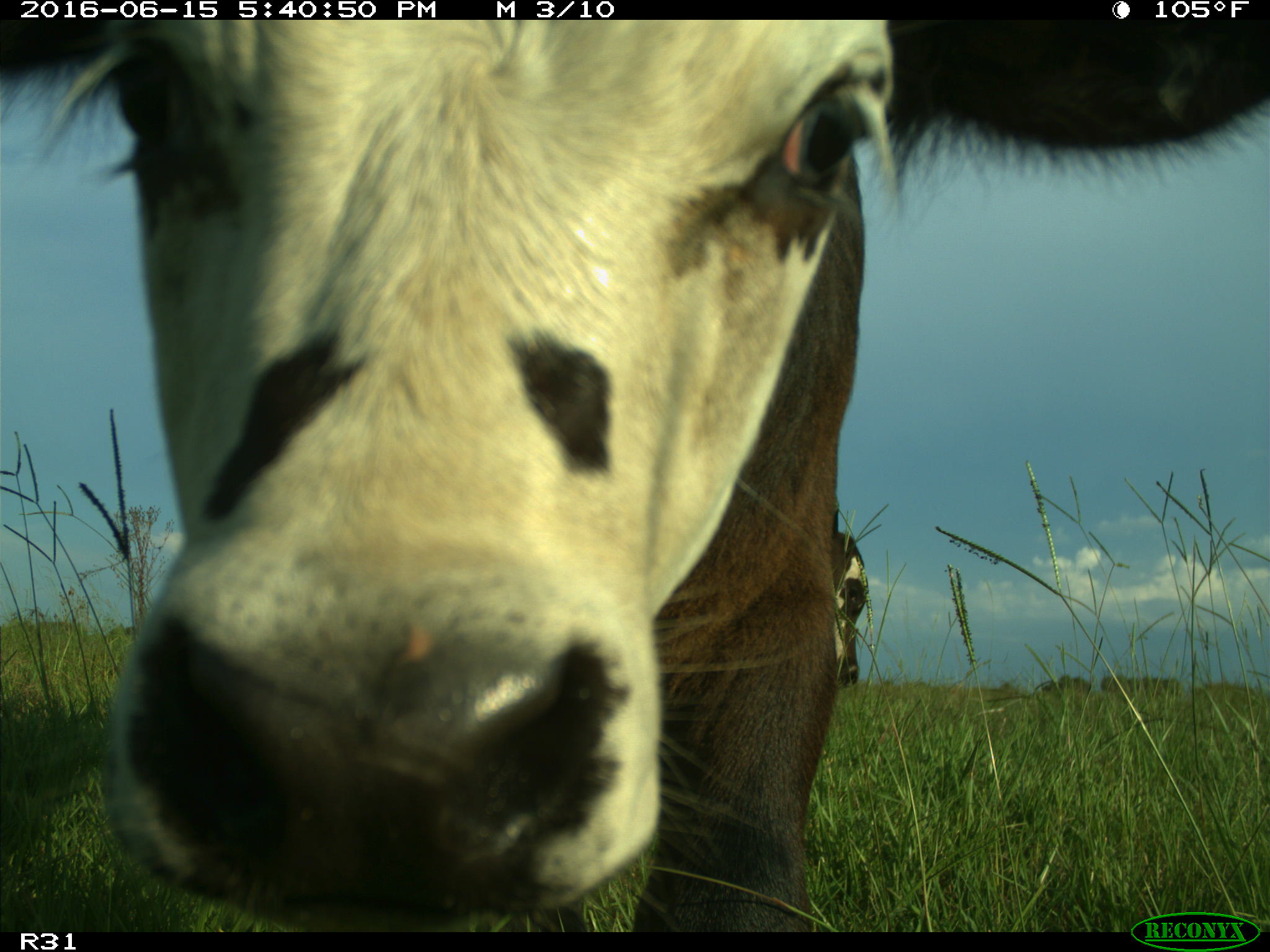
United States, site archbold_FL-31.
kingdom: Animalia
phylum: Chordata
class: Mammalia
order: Artiodactyla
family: Bovidae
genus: Bos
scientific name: Bos taurus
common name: domestic cow